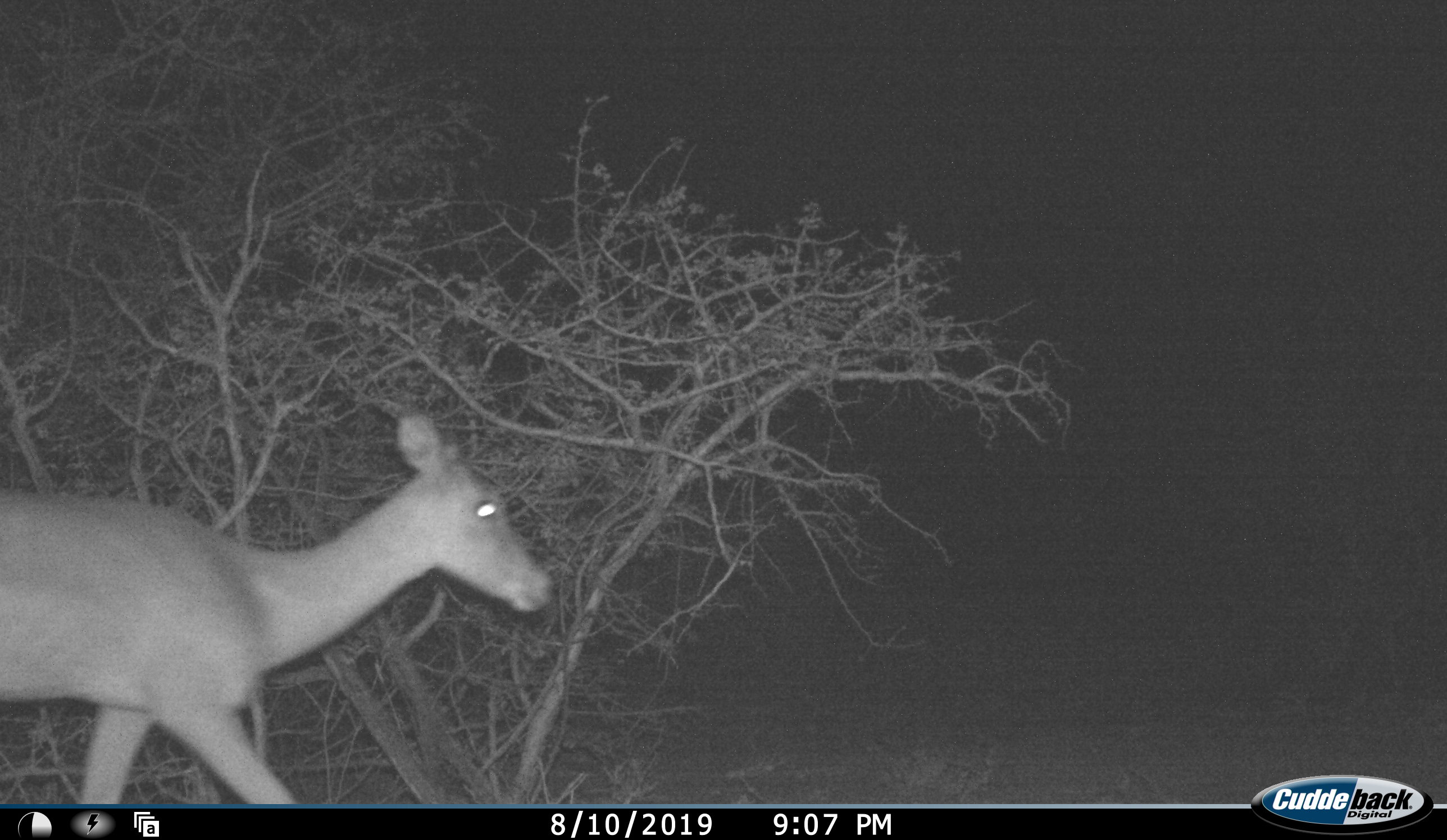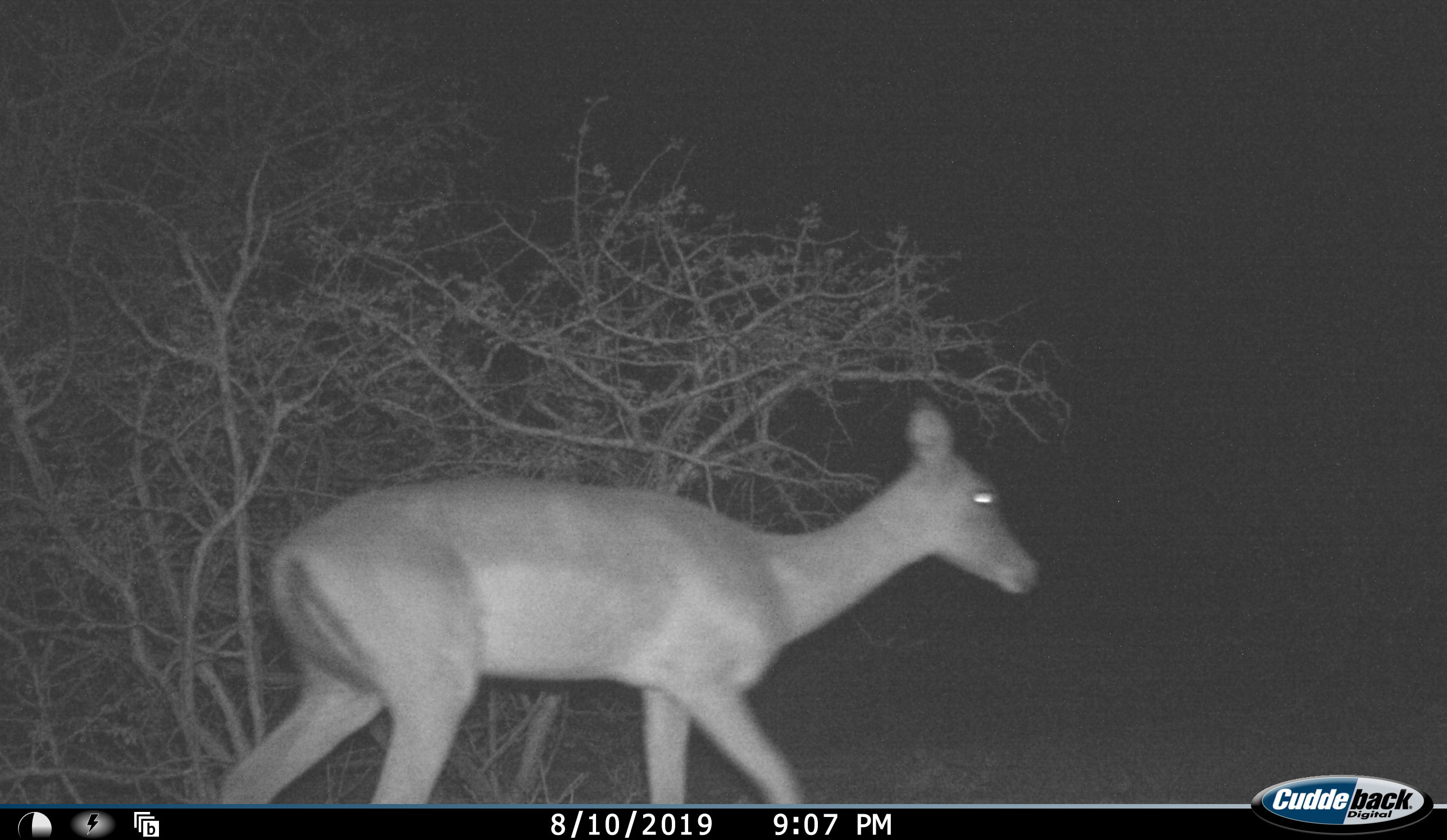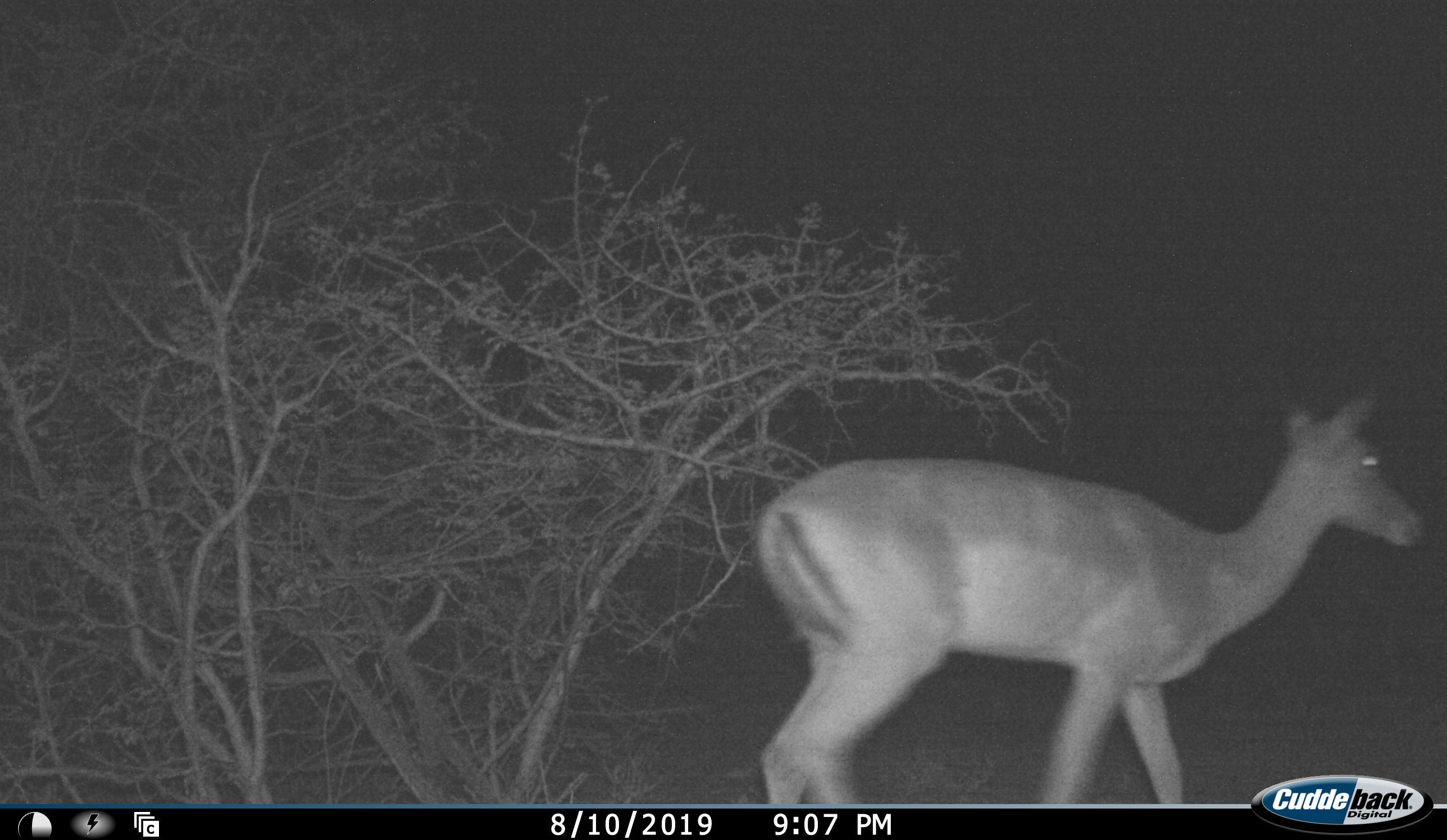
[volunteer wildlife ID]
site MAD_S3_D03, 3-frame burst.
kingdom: Animalia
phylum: Chordata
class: Mammalia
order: Artiodactyla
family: Bovidae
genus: Aepyceros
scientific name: Aepyceros melampus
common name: impala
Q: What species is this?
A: Impala (Aepyceros melampus).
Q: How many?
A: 1.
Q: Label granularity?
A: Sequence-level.